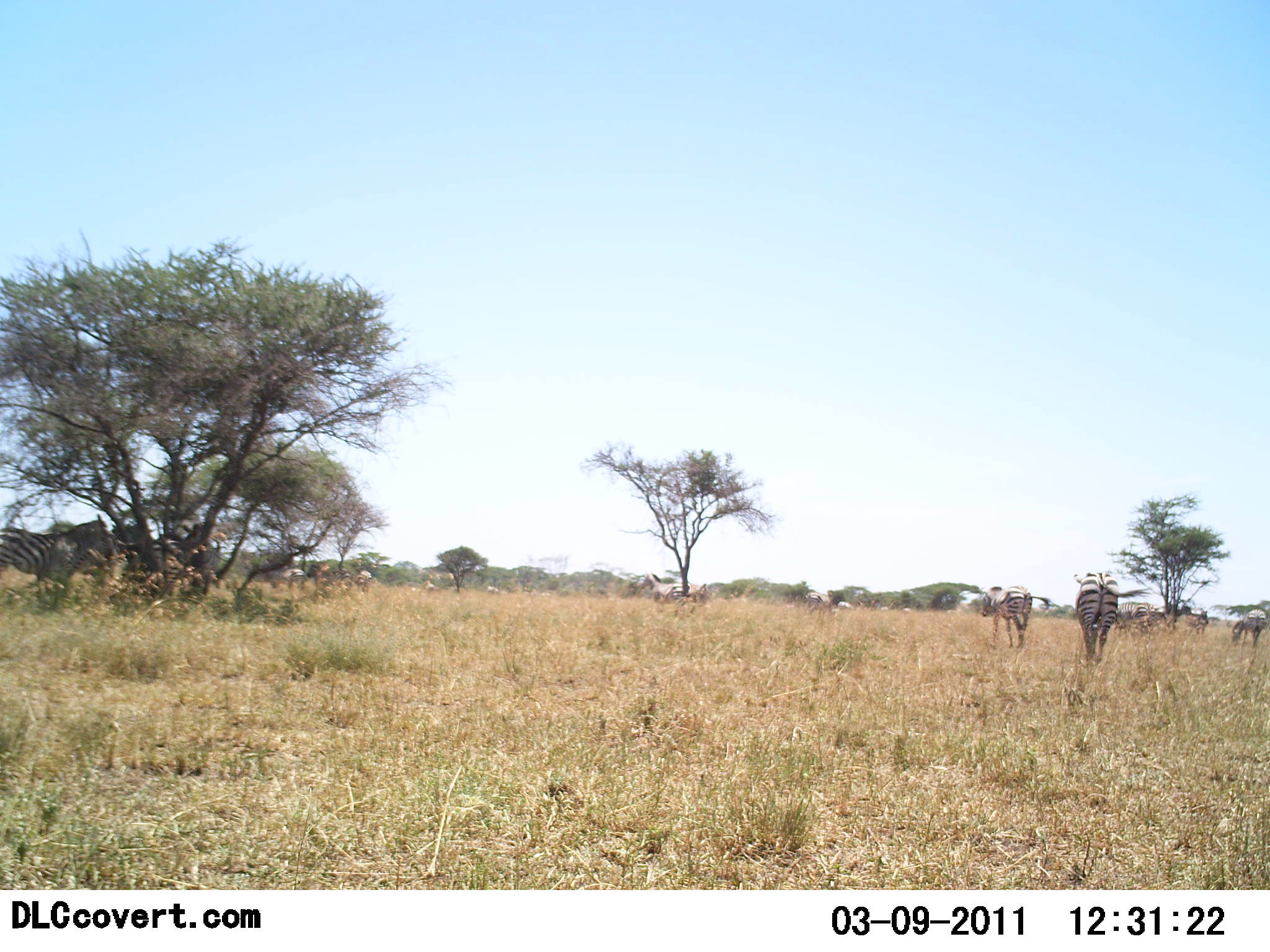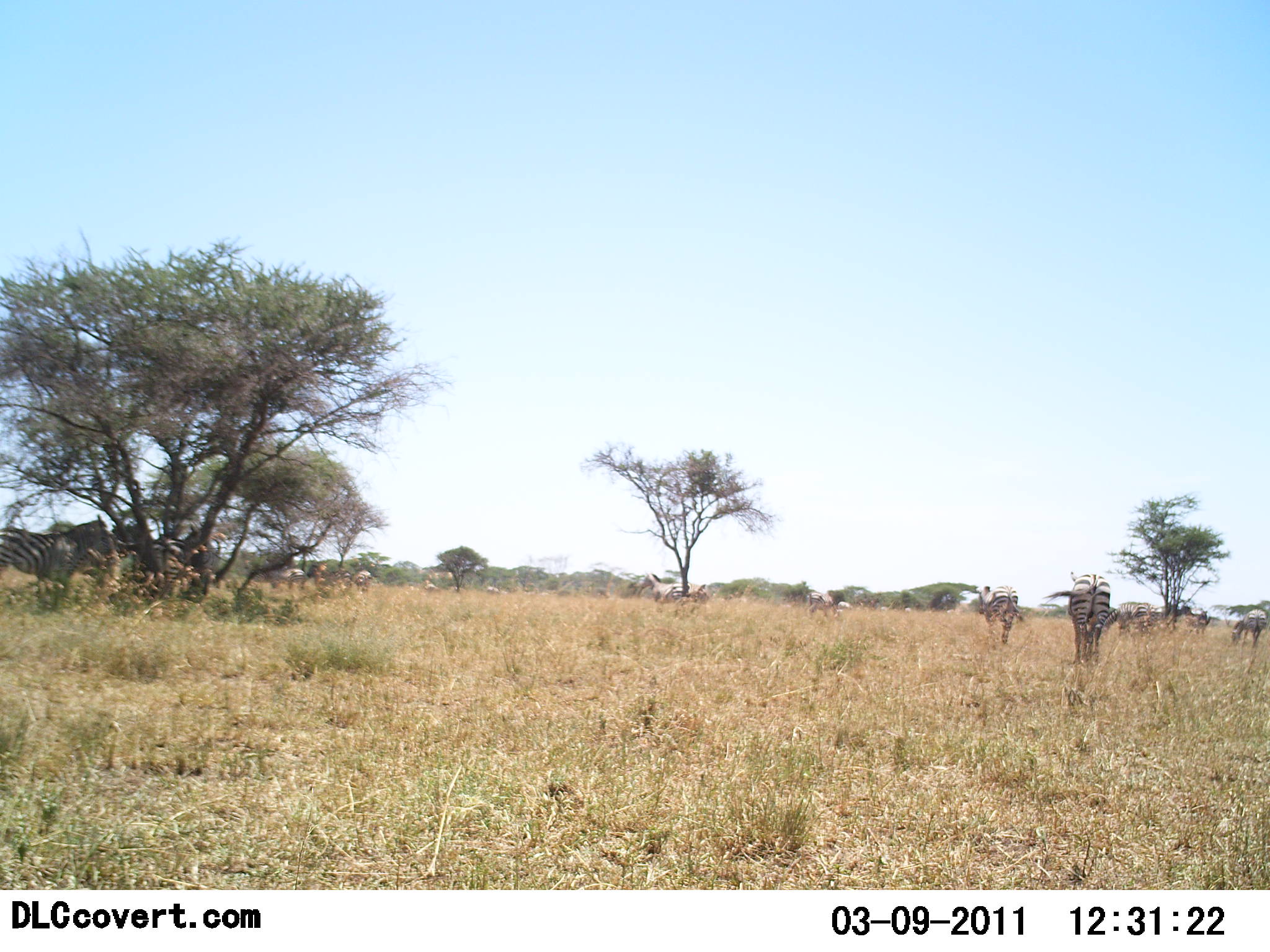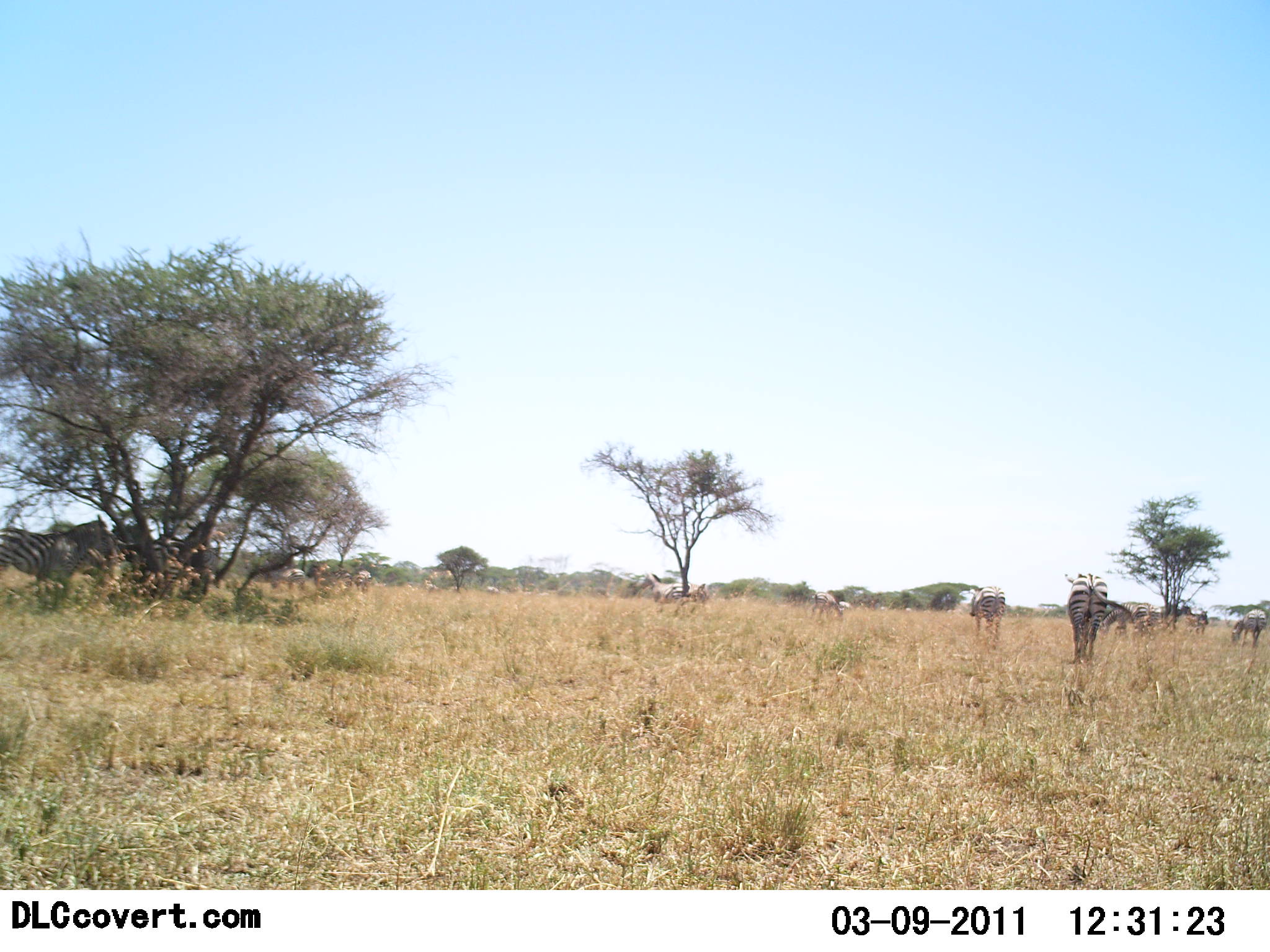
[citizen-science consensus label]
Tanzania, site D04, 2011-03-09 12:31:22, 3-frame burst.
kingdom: Animalia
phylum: Chordata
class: Mammalia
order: Perissodactyla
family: Equidae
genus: Equus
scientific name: Equus quagga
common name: plains zebra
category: zebra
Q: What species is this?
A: Zebra (plains zebra) (Equus quagga).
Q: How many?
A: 7.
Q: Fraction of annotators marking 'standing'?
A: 45%.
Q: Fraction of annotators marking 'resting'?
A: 9%.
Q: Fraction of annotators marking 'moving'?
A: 82%.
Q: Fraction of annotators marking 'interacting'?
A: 0%.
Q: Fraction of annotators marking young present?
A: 0%.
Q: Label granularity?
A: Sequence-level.